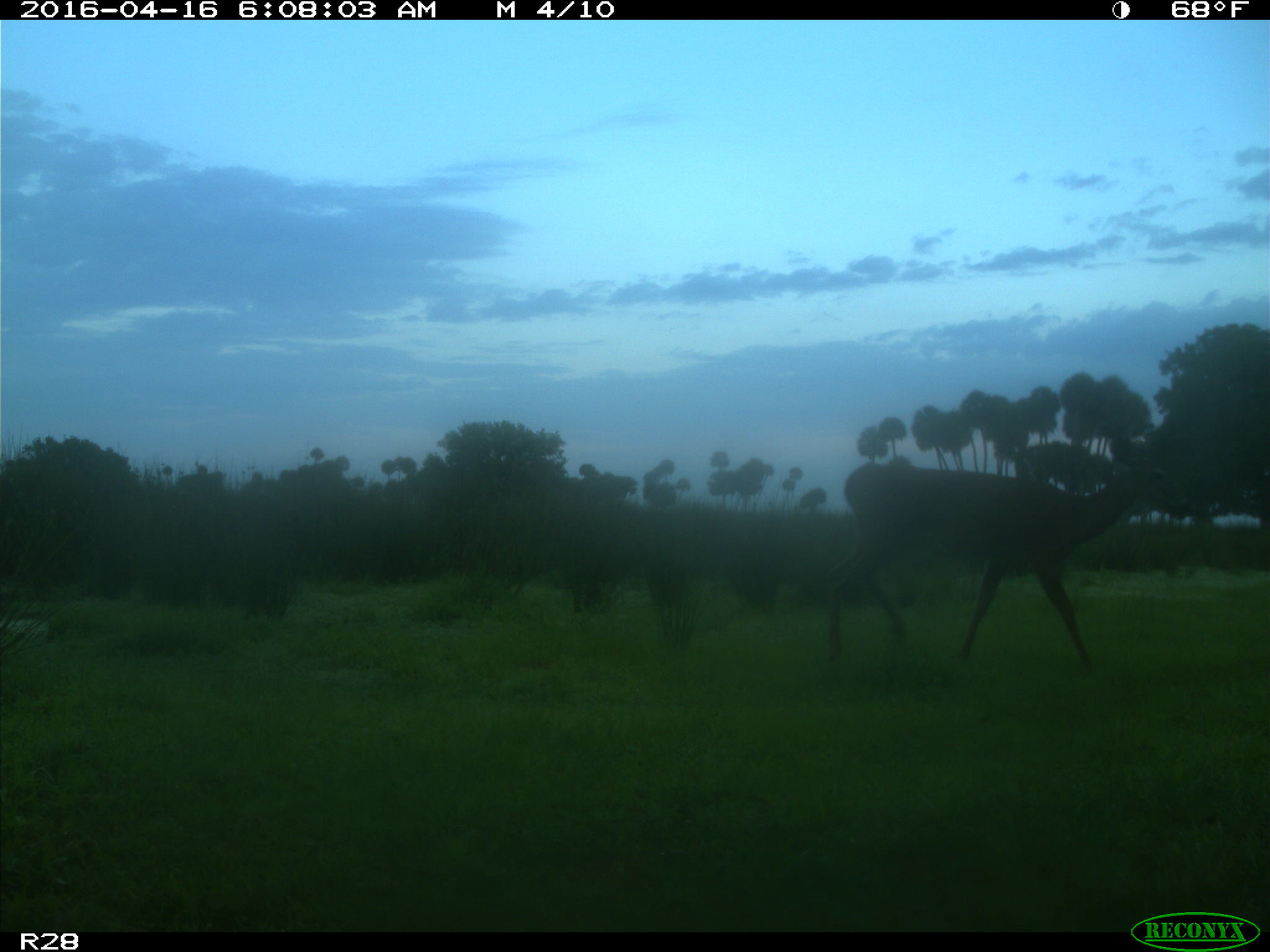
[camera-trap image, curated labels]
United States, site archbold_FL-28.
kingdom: Animalia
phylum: Chordata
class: Mammalia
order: Artiodactyla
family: Cervidae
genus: Odocoileus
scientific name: Odocoileus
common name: deer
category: unidentified deer